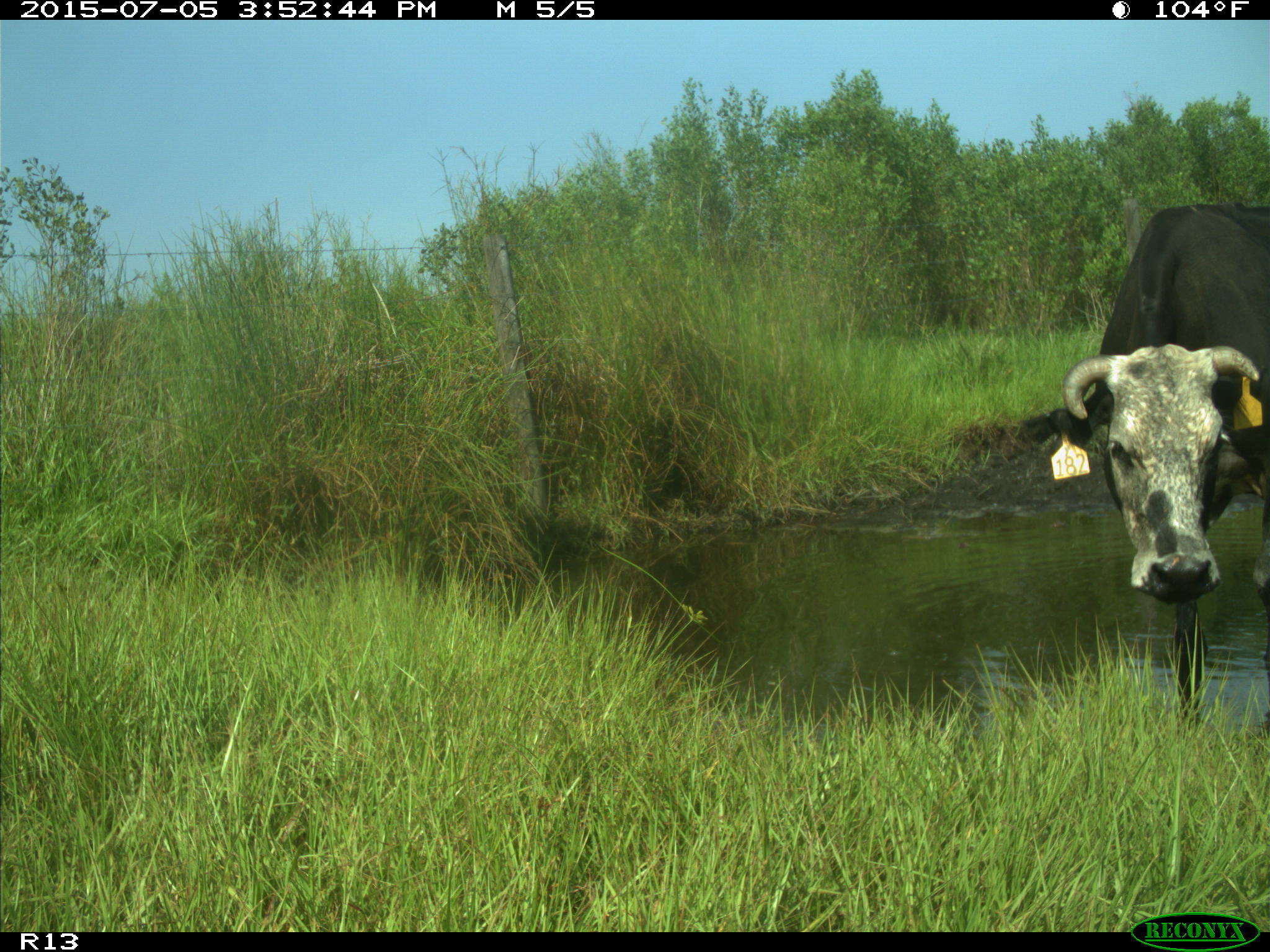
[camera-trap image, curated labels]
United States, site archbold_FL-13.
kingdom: Animalia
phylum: Chordata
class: Mammalia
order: Artiodactyla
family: Bovidae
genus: Bos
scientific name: Bos taurus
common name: domestic cow